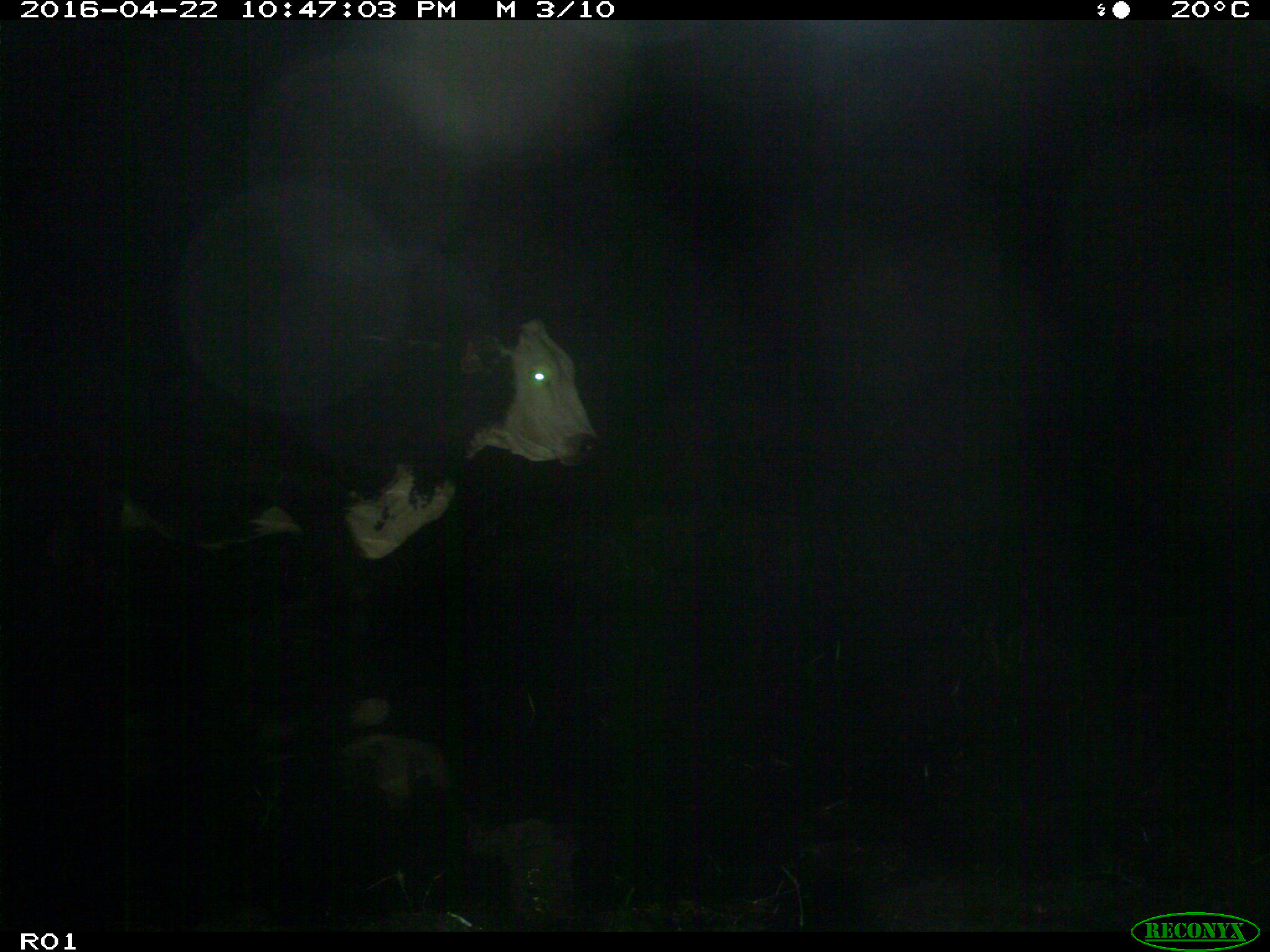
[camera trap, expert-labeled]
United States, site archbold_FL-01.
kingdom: Animalia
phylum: Chordata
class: Mammalia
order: Artiodactyla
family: Bovidae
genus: Bos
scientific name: Bos taurus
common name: domestic cow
Bos taurus (domestic cow).